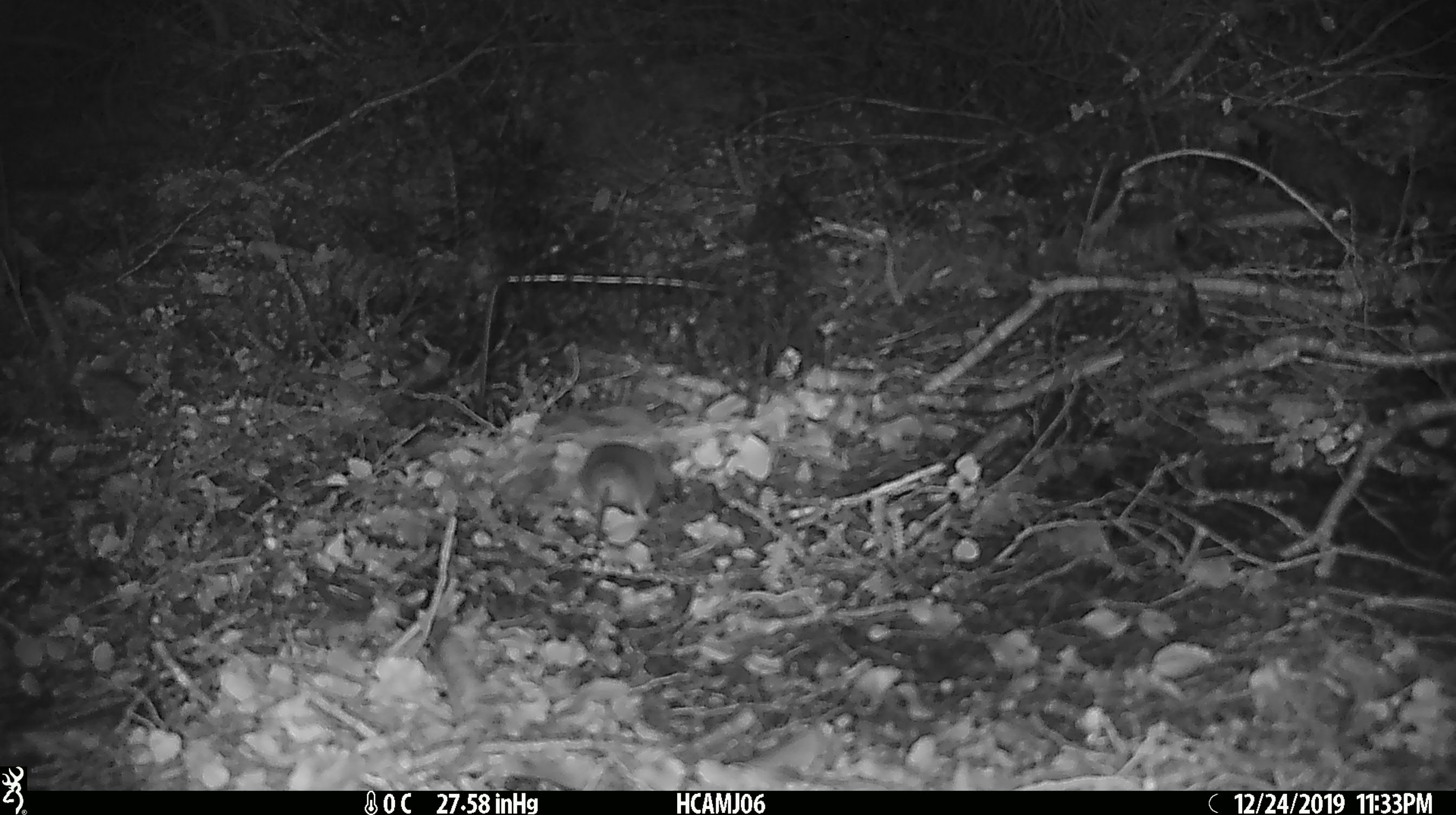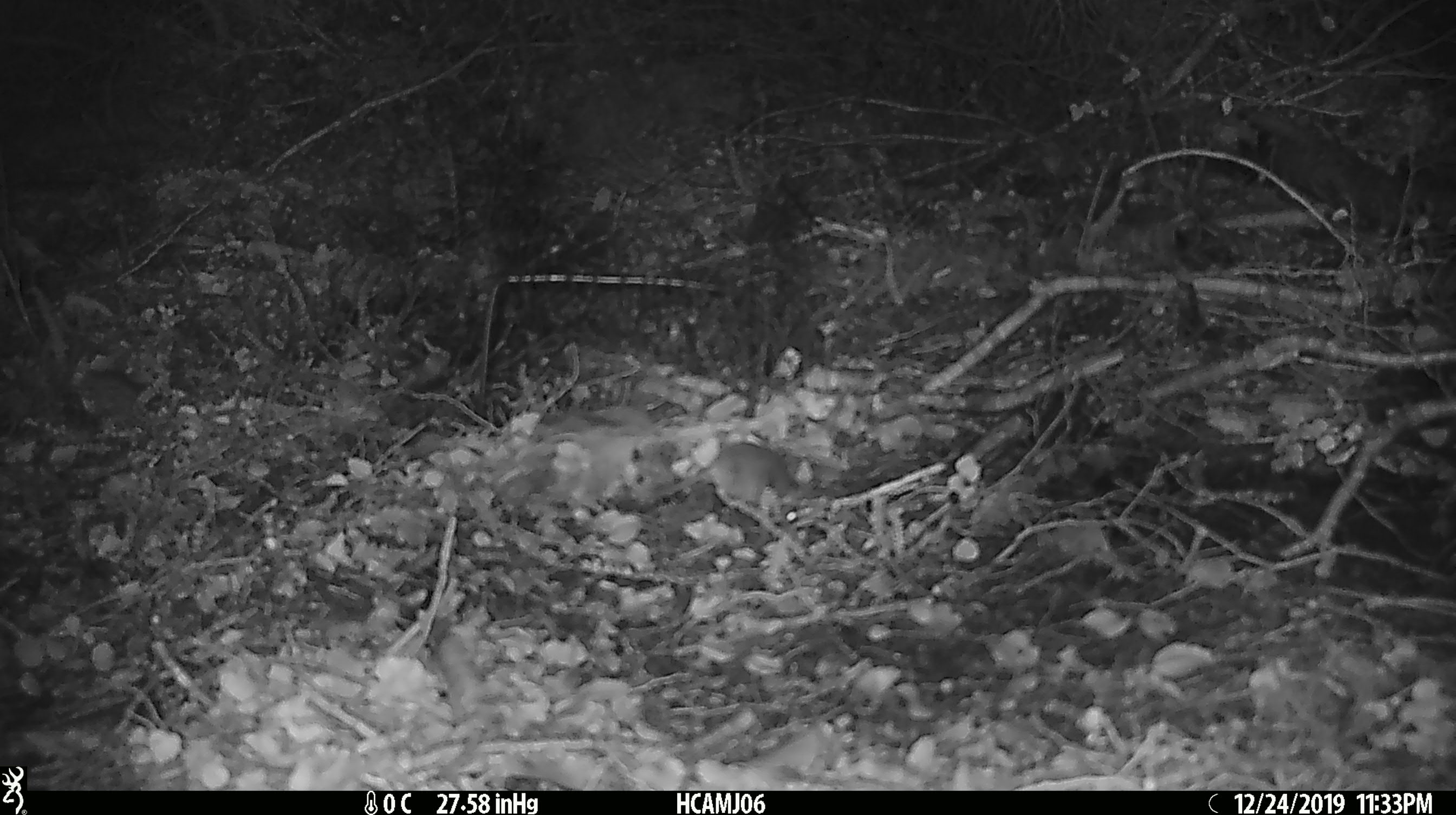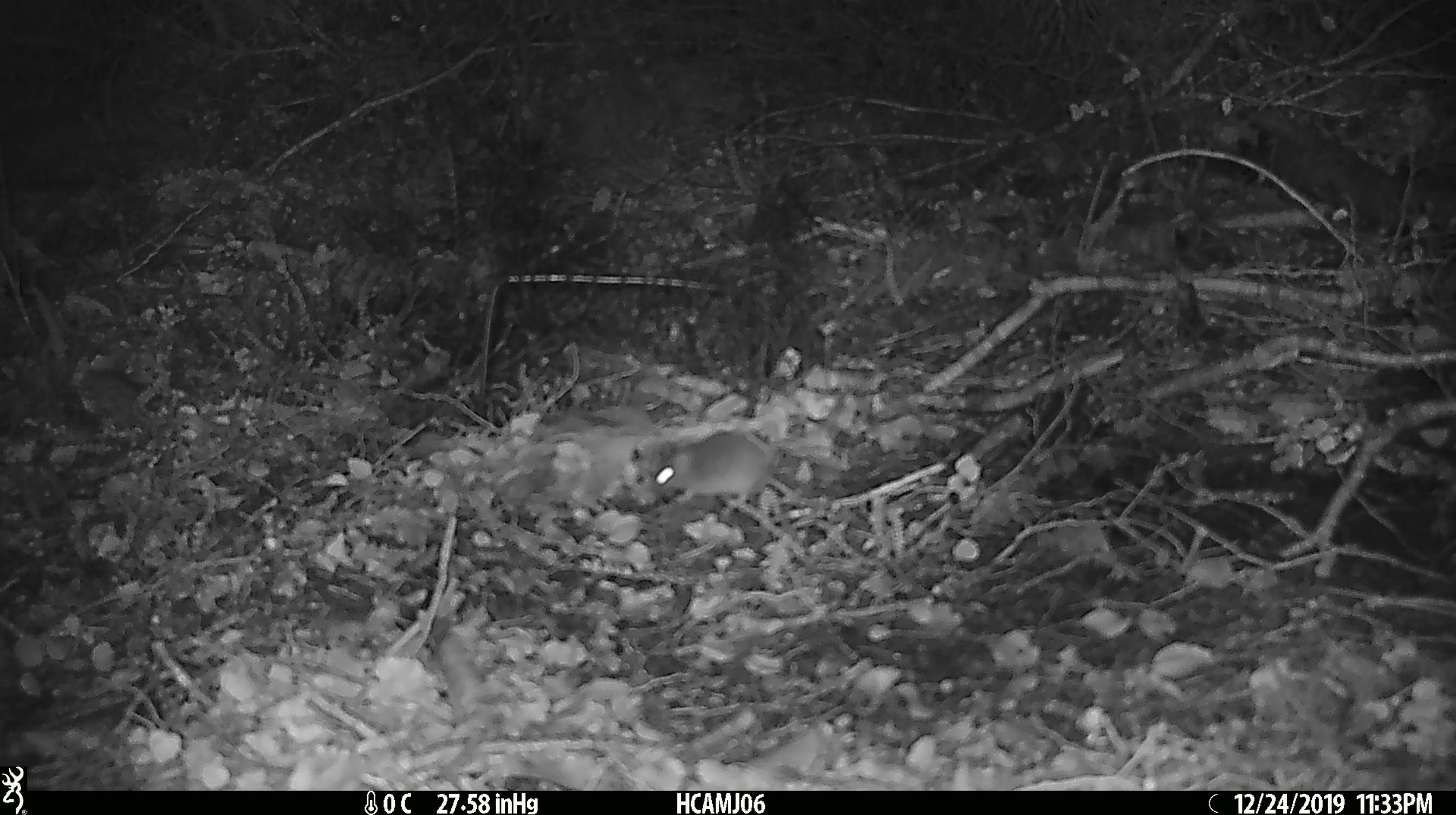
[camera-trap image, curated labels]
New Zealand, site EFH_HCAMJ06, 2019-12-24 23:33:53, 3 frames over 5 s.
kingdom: Animalia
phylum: Chordata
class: Mammalia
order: Rodentia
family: Muridae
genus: Mus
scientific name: Mus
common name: mouse